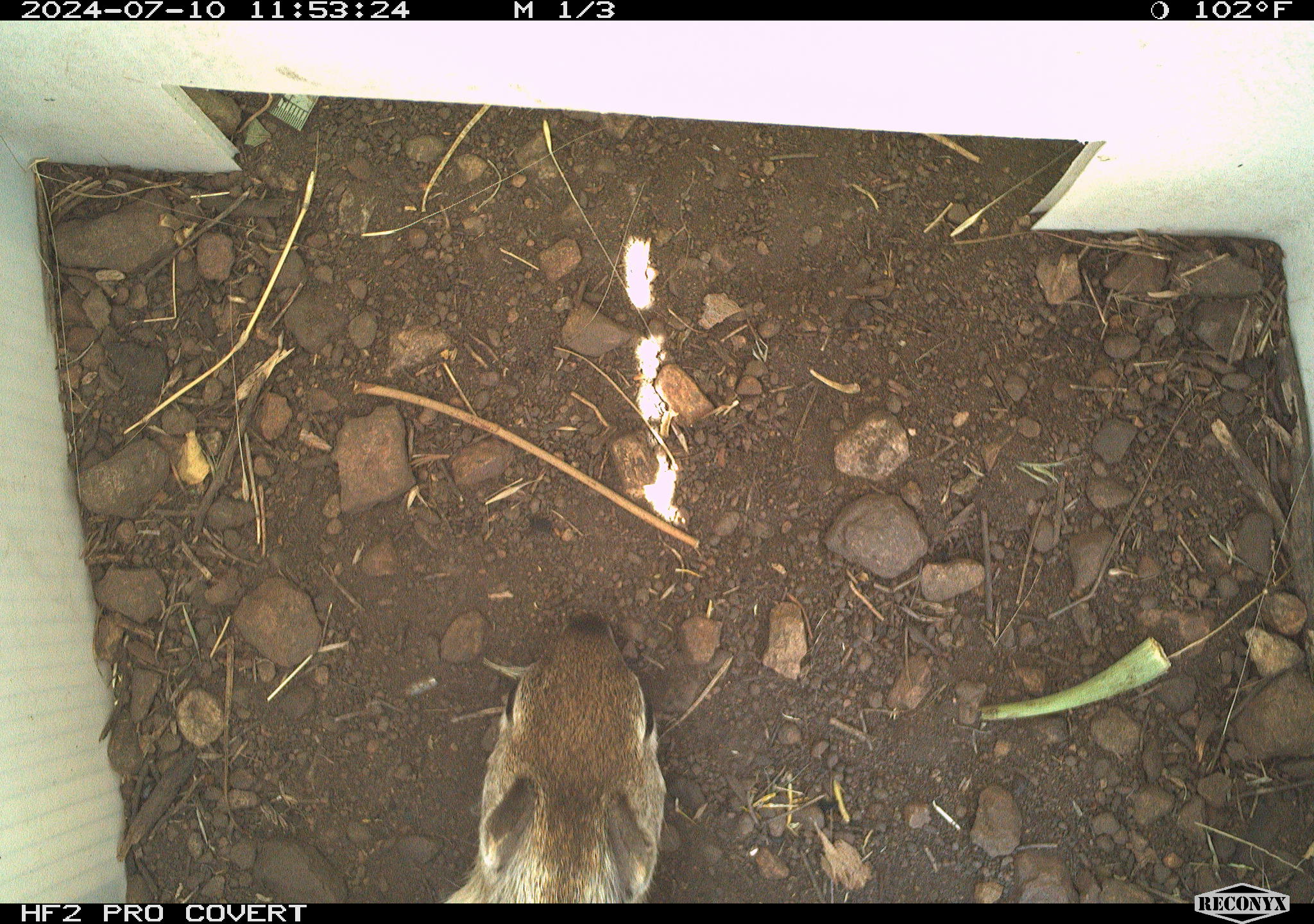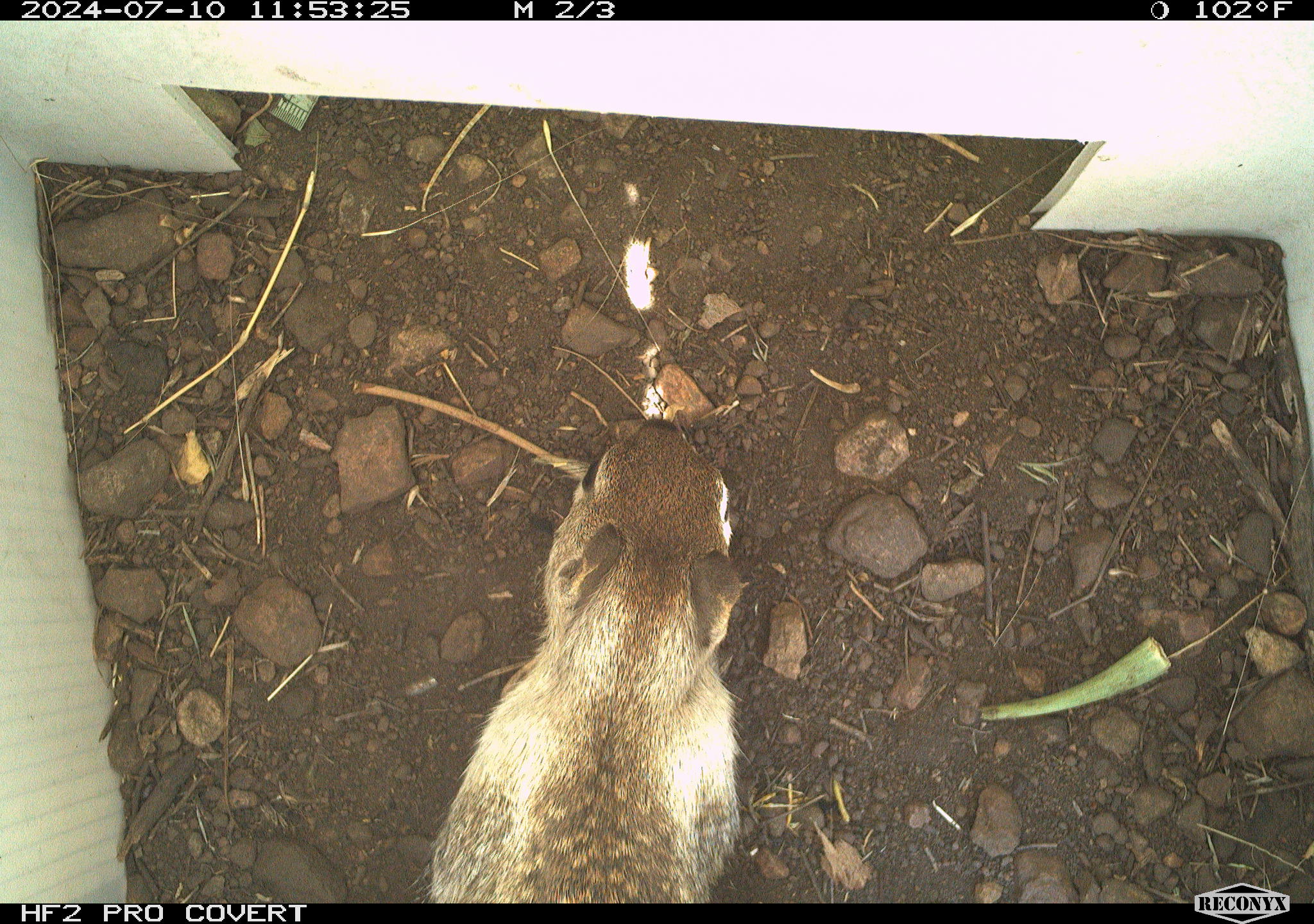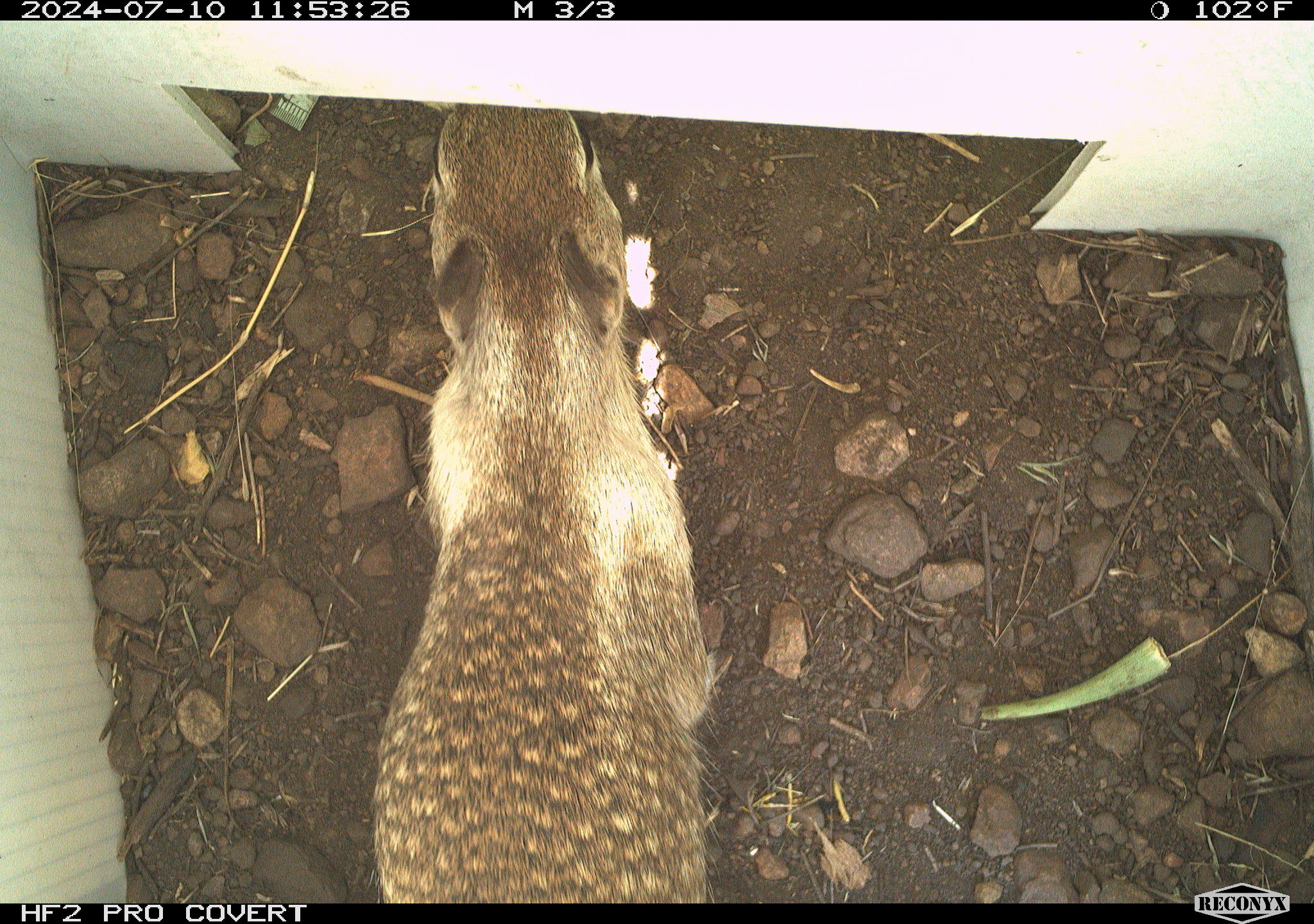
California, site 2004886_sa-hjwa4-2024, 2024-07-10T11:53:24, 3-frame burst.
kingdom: Animalia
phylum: Chordata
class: Mammalia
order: Rodentia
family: Sciuridae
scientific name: Sciuridae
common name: squirrels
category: sciuridae family